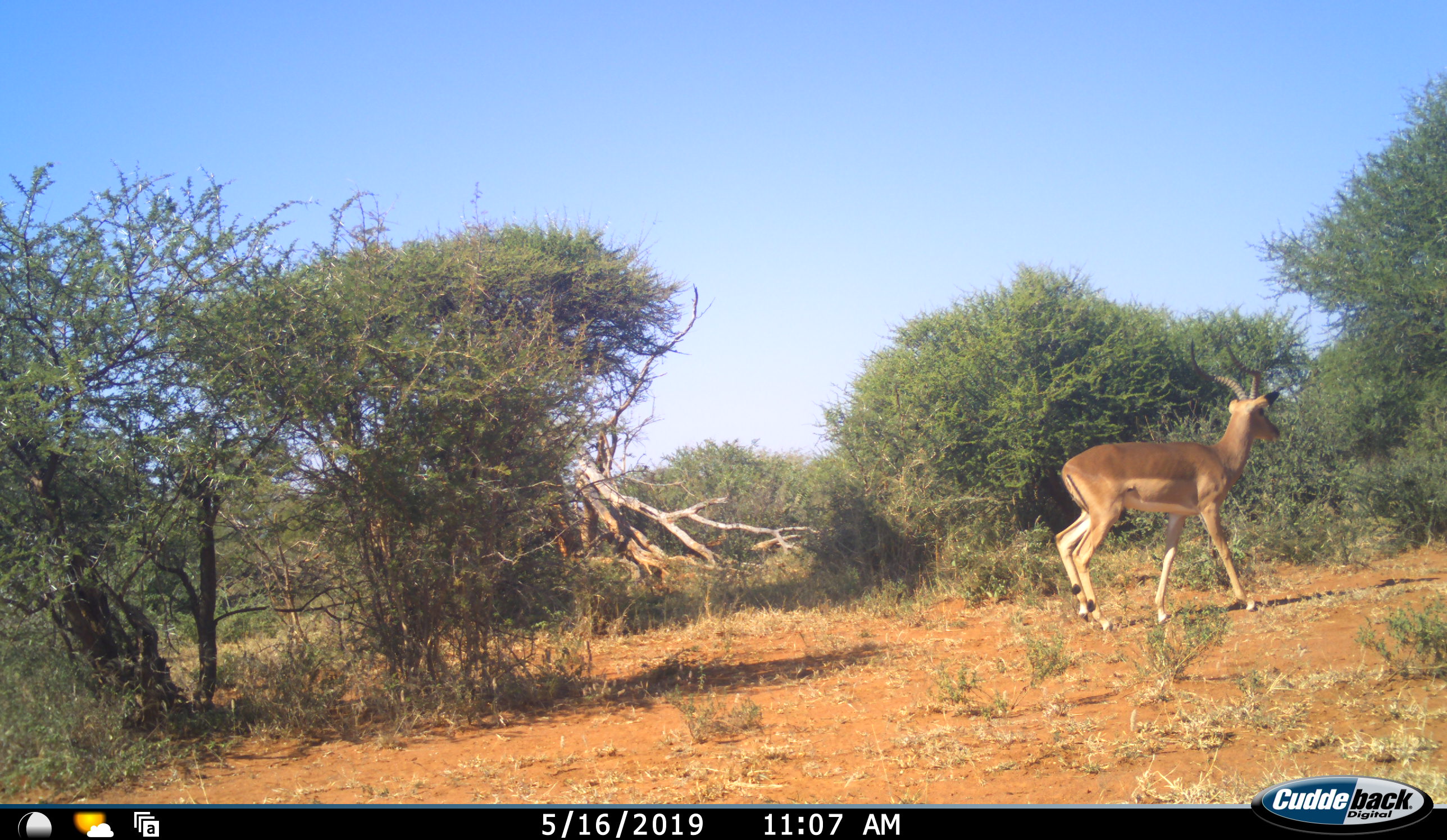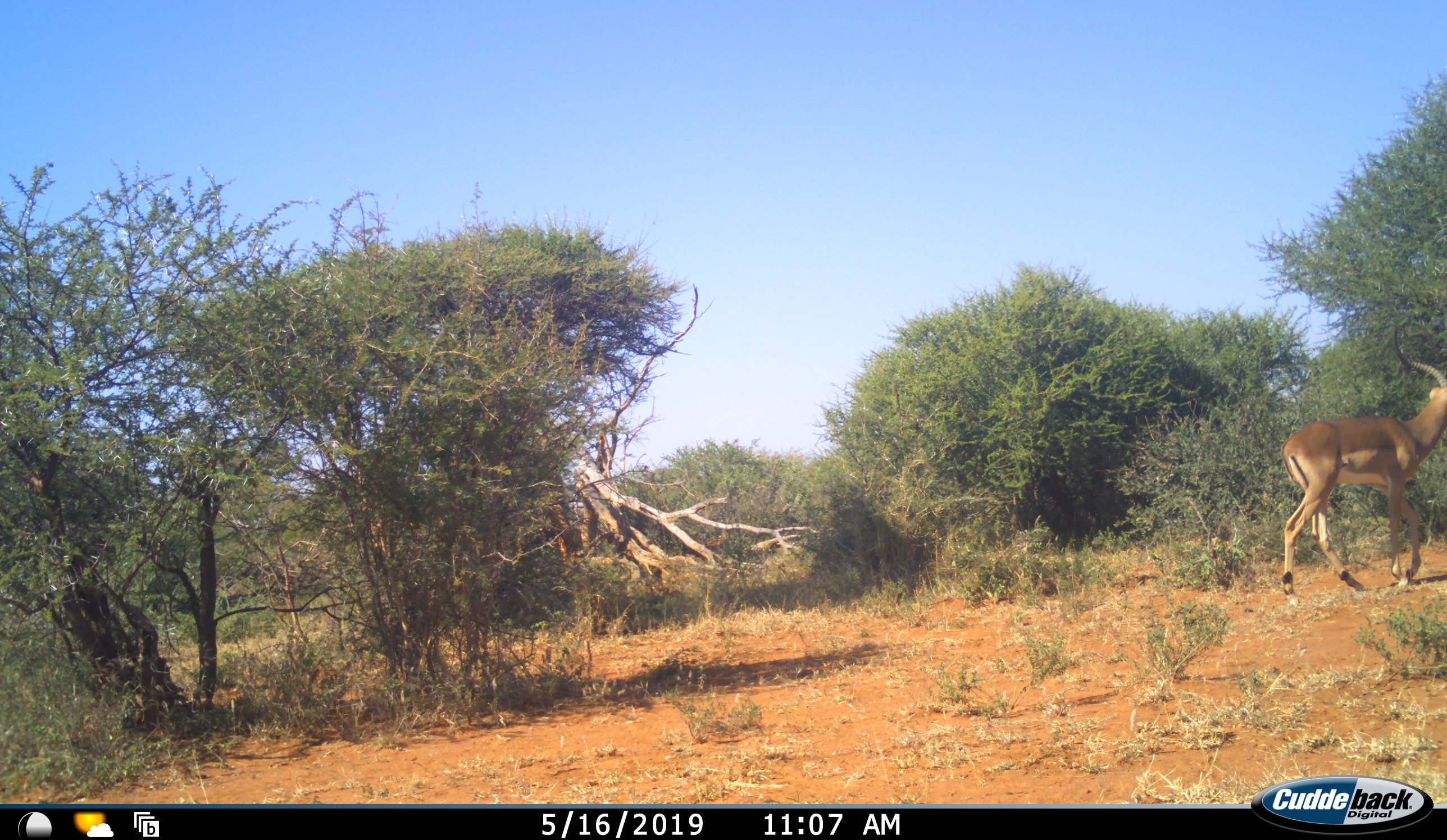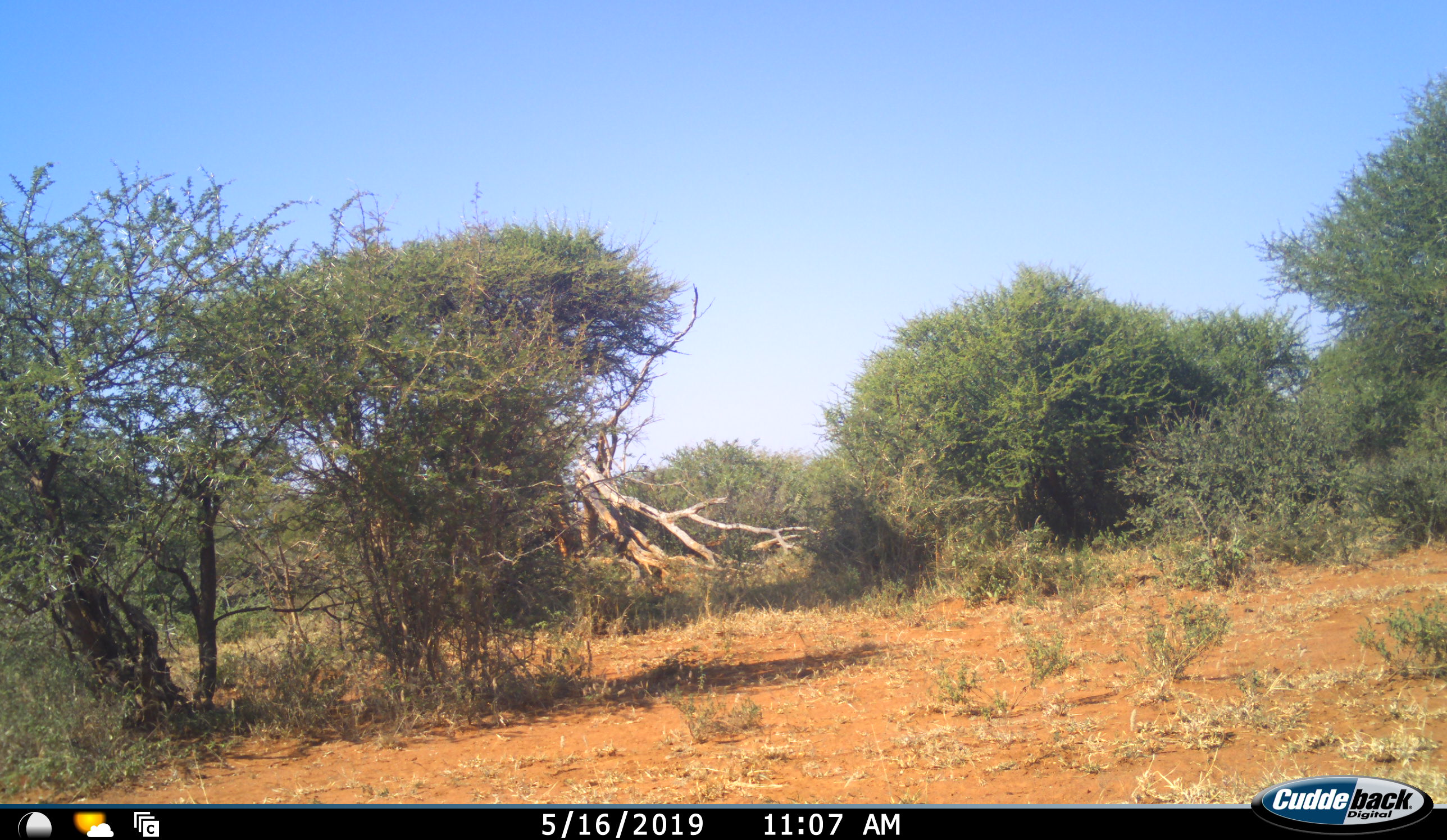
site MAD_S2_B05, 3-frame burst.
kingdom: Animalia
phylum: Chordata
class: Mammalia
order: Artiodactyla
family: Bovidae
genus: Aepyceros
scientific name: Aepyceros melampus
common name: impala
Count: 1.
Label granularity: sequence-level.